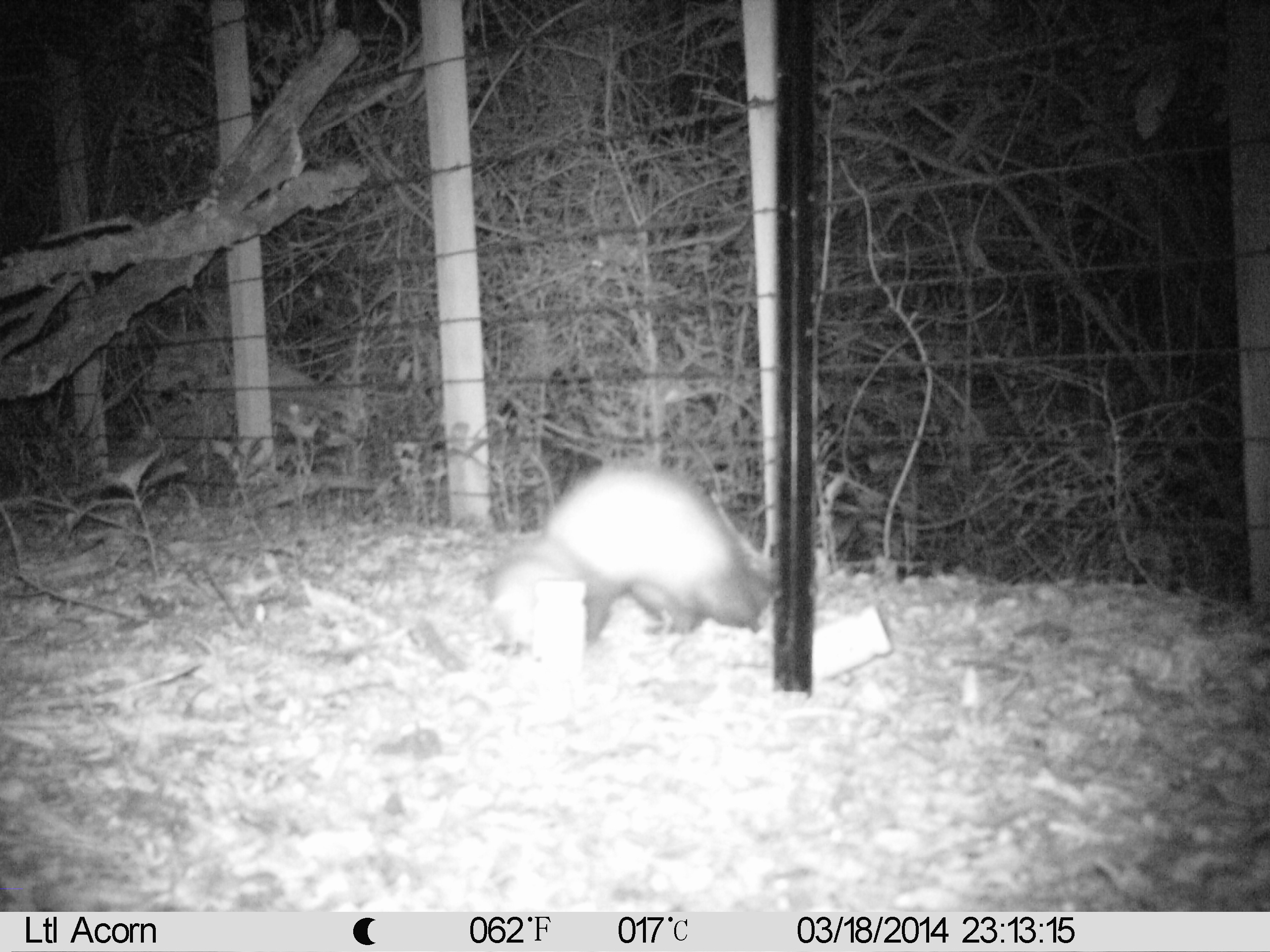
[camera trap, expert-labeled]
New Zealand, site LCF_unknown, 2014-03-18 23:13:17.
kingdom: Animalia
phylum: Chordata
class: Mammalia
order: Carnivora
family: Mustelidae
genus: Mustela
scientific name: Mustela furo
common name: ferret